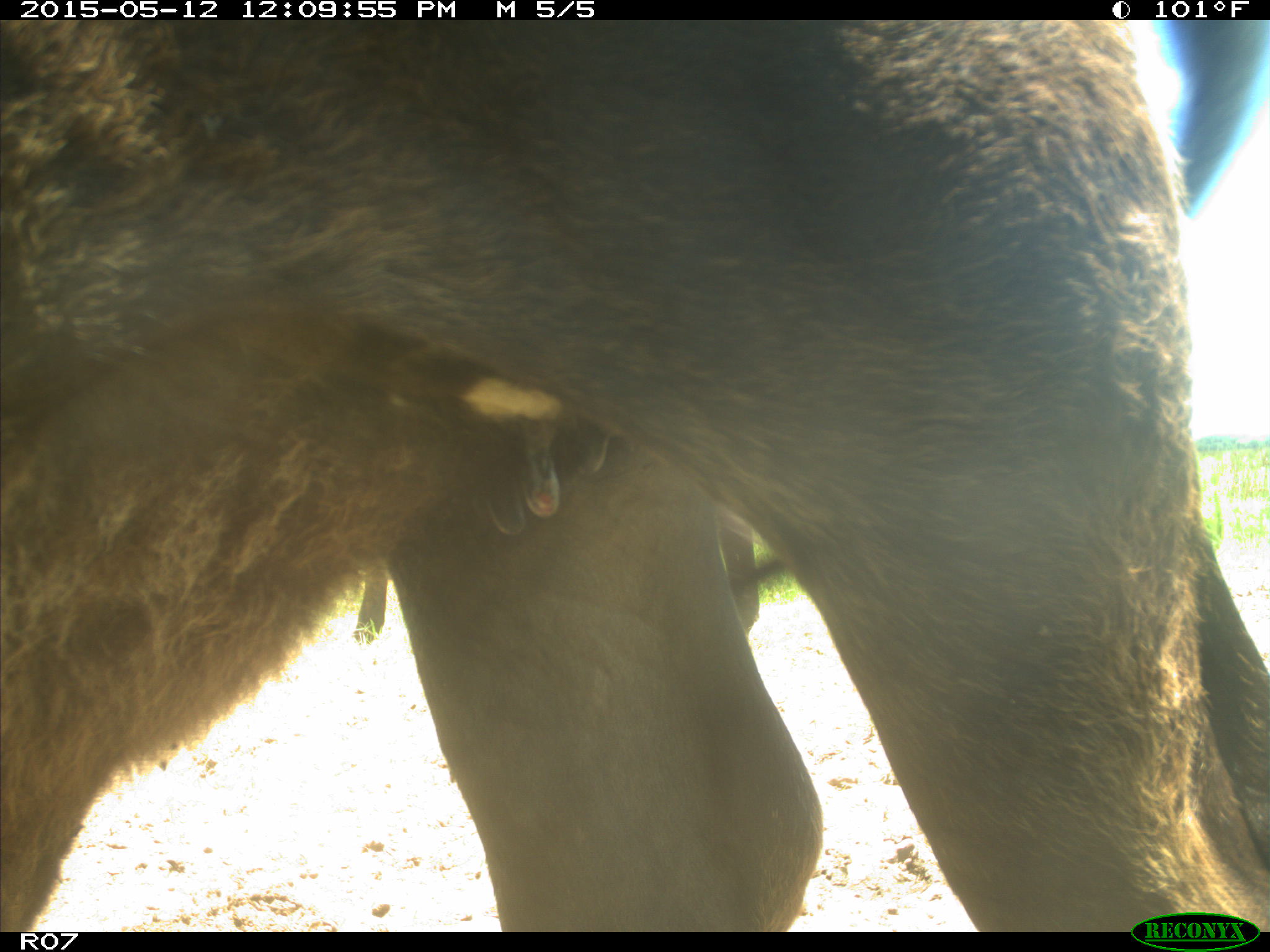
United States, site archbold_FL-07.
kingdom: Animalia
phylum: Chordata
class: Mammalia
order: Artiodactyla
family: Bovidae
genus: Bos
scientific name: Bos taurus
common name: domestic cow